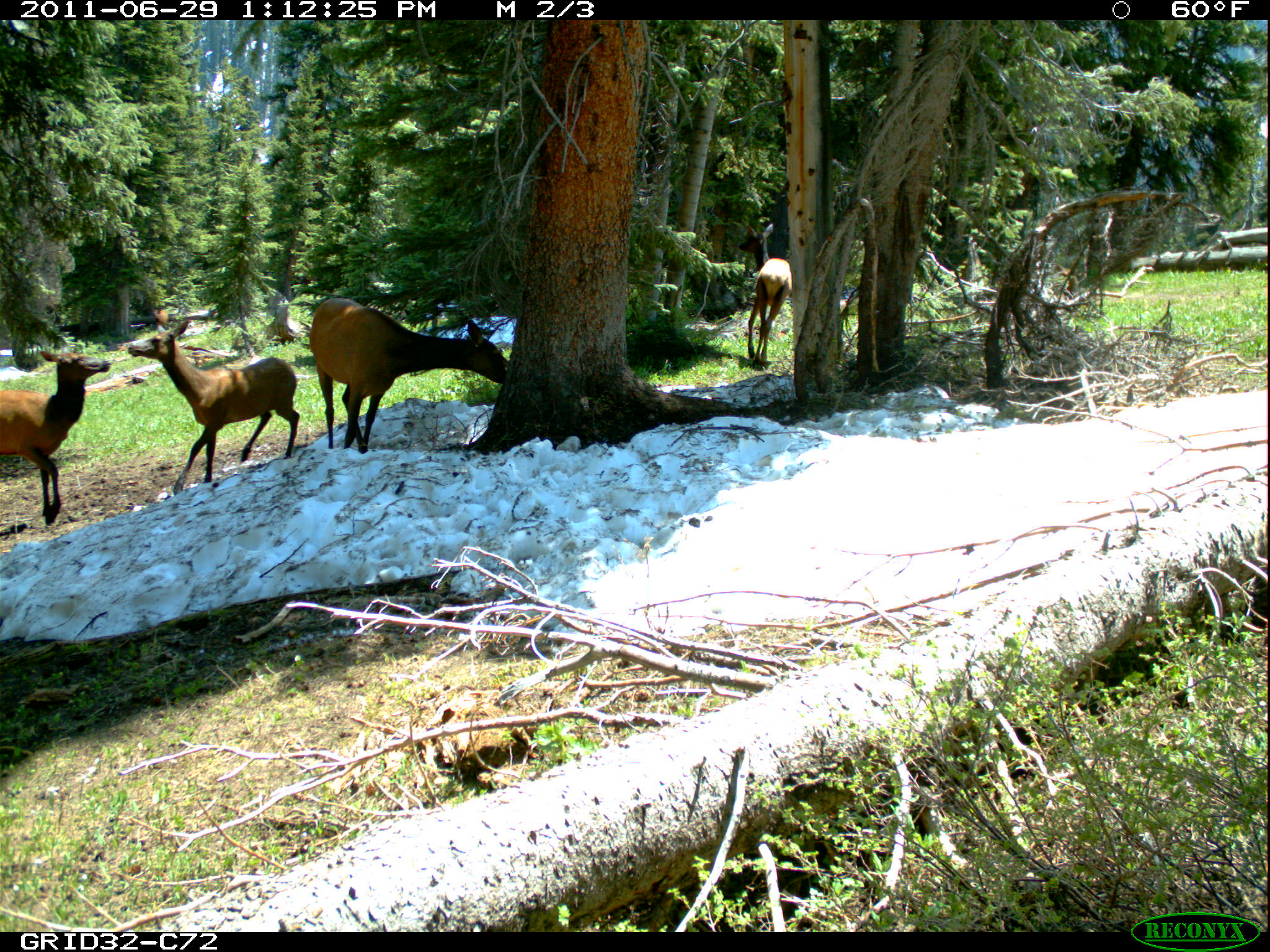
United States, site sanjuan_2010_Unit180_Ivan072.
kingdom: Animalia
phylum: Chordata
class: Mammalia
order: Artiodactyla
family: Cervidae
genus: Cervus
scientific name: Cervus elaphus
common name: red deer